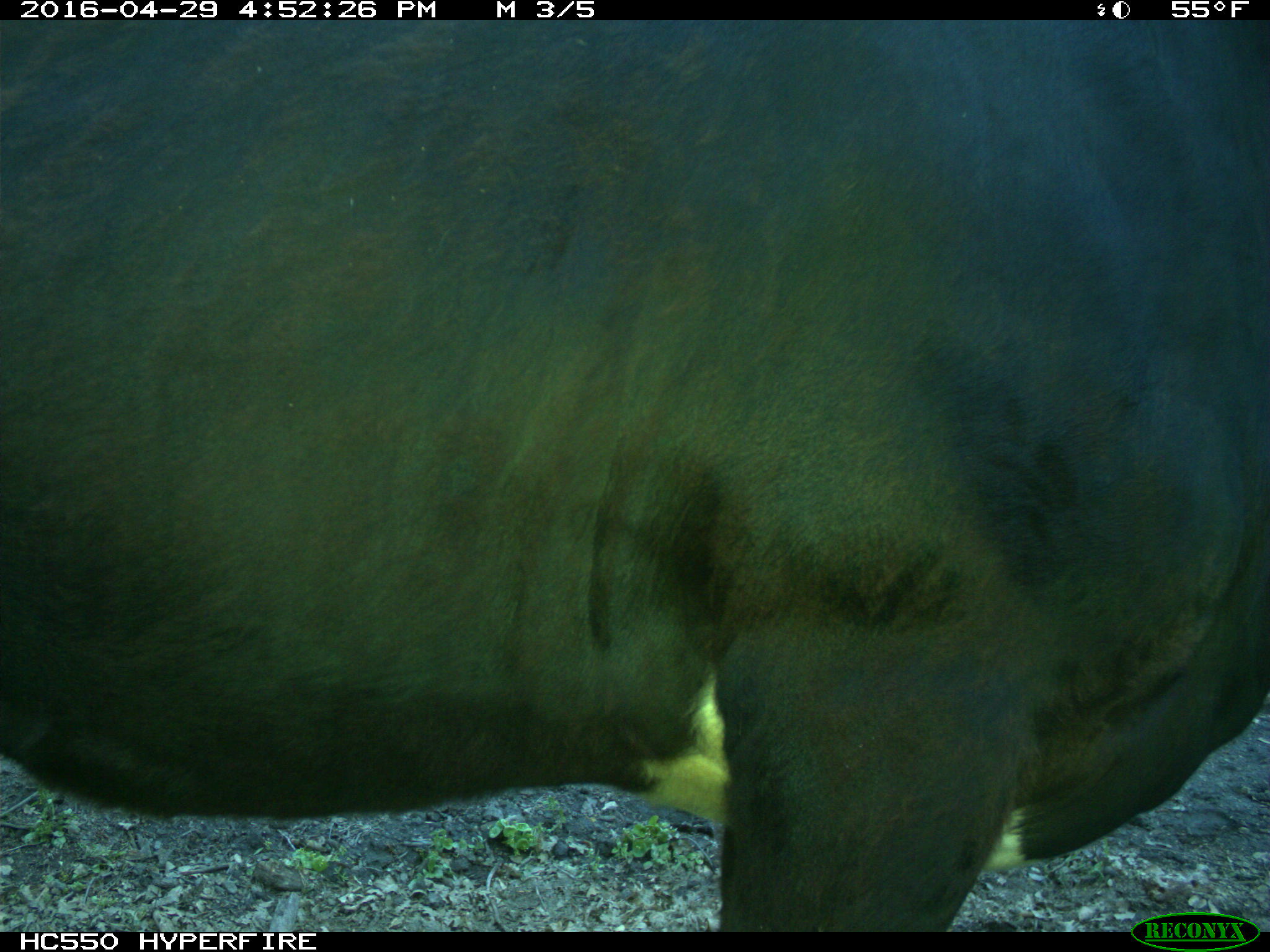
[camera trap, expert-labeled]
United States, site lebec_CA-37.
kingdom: Animalia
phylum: Chordata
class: Mammalia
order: Artiodactyla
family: Bovidae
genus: Bos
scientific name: Bos taurus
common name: domestic cow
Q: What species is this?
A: Bos taurus (domestic cow).